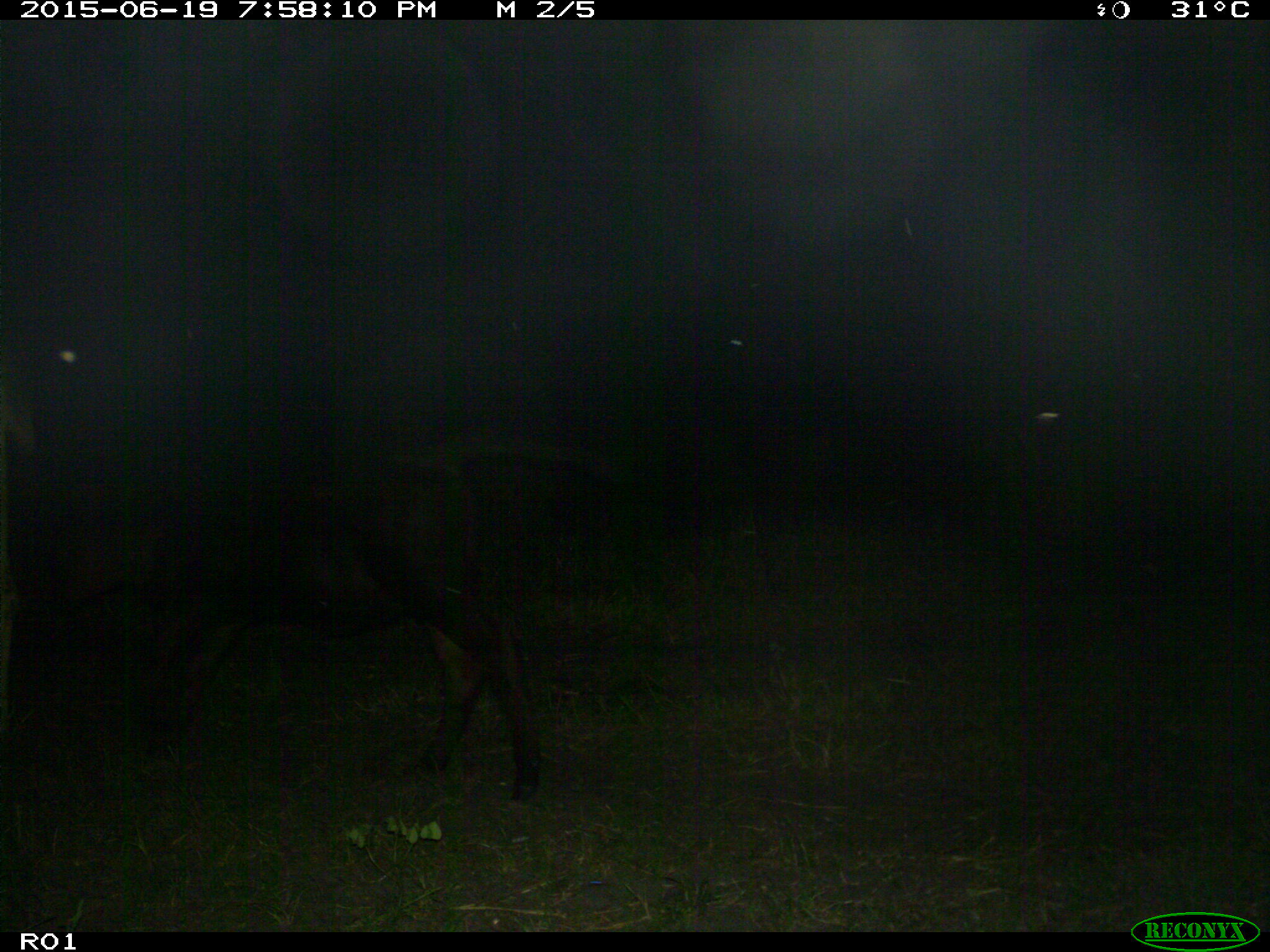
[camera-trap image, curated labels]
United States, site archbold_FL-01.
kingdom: Animalia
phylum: Chordata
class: Mammalia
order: Artiodactyla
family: Bovidae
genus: Bos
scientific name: Bos taurus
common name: domestic cow